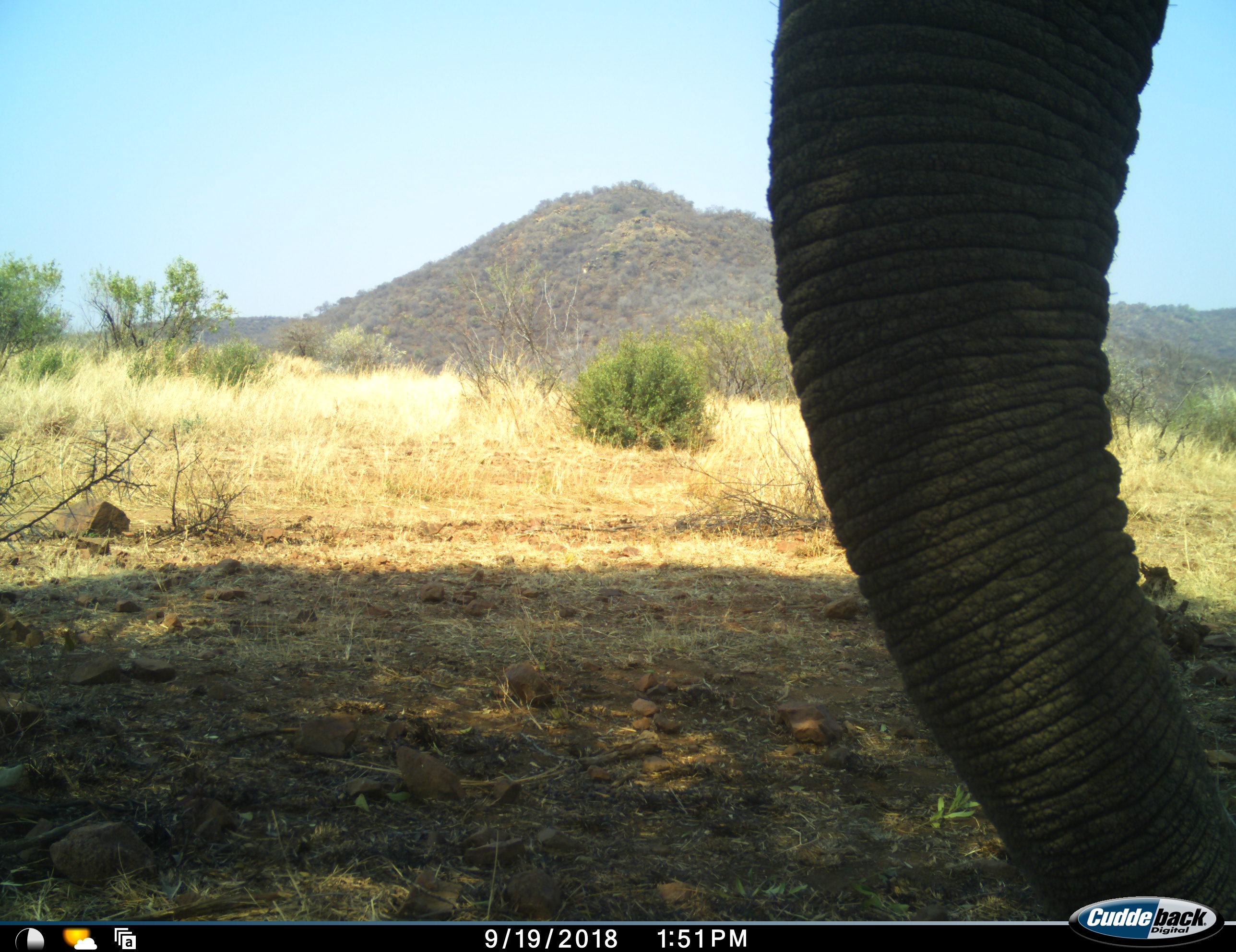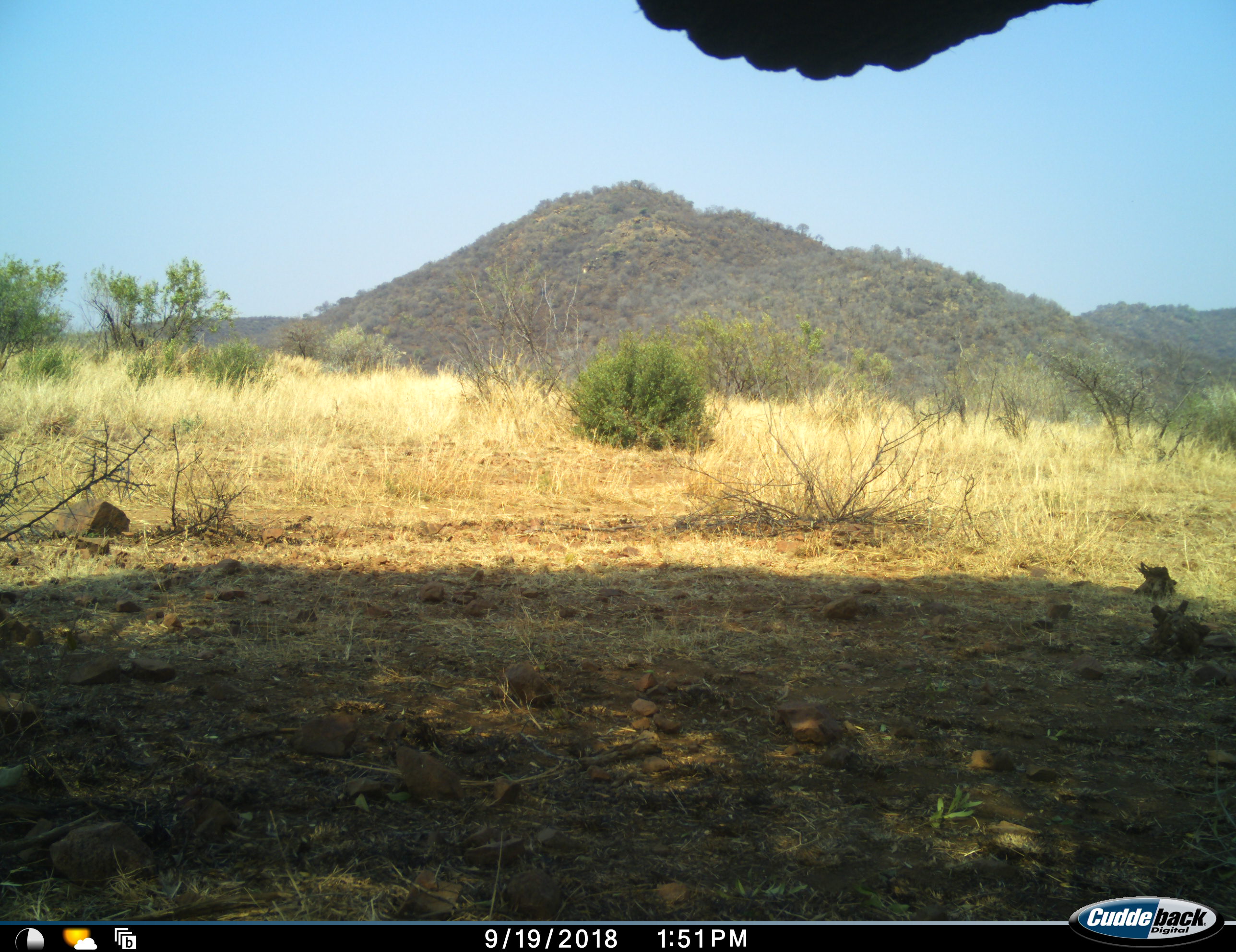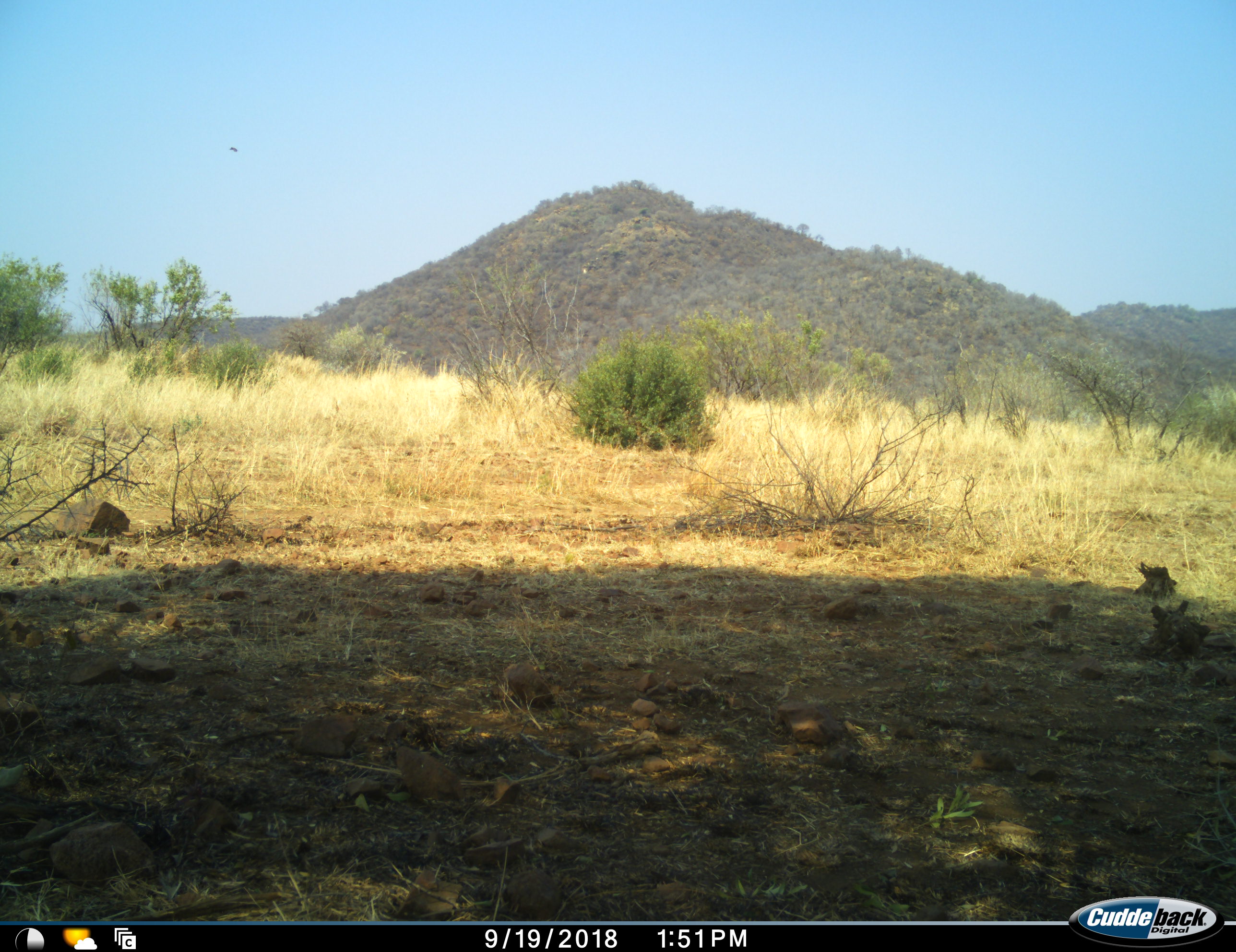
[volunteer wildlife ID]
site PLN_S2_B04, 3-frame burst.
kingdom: Animalia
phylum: Chordata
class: Mammalia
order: Proboscidea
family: Elephantidae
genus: Loxodonta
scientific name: Loxodonta africana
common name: african bush elephant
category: elephant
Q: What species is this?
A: Elephant (african bush elephant) (Loxodonta africana).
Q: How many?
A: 1.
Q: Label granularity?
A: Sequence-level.